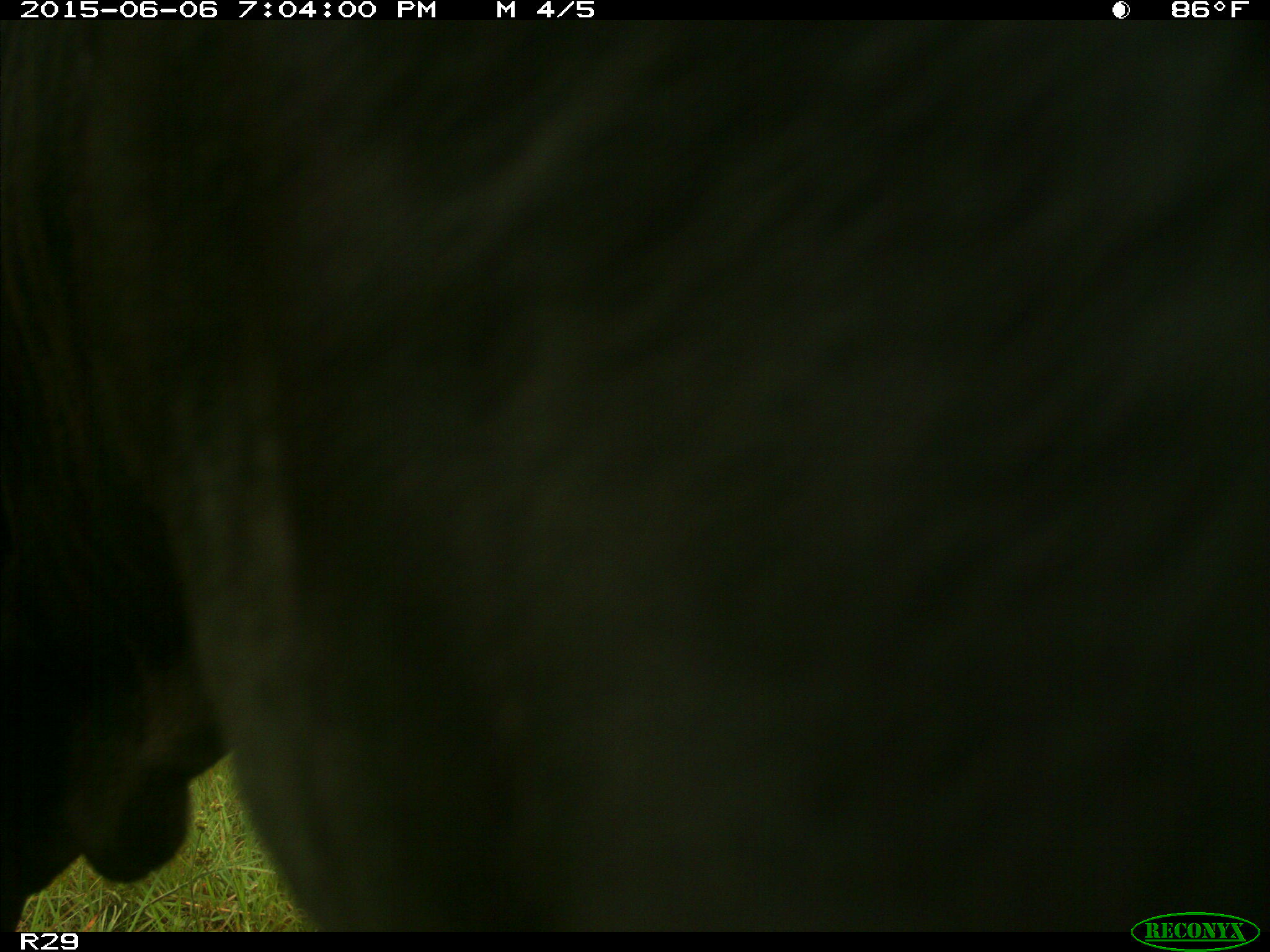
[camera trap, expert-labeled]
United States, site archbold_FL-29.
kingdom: Animalia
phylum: Chordata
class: Mammalia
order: Artiodactyla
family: Bovidae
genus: Bos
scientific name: Bos taurus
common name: domestic cow